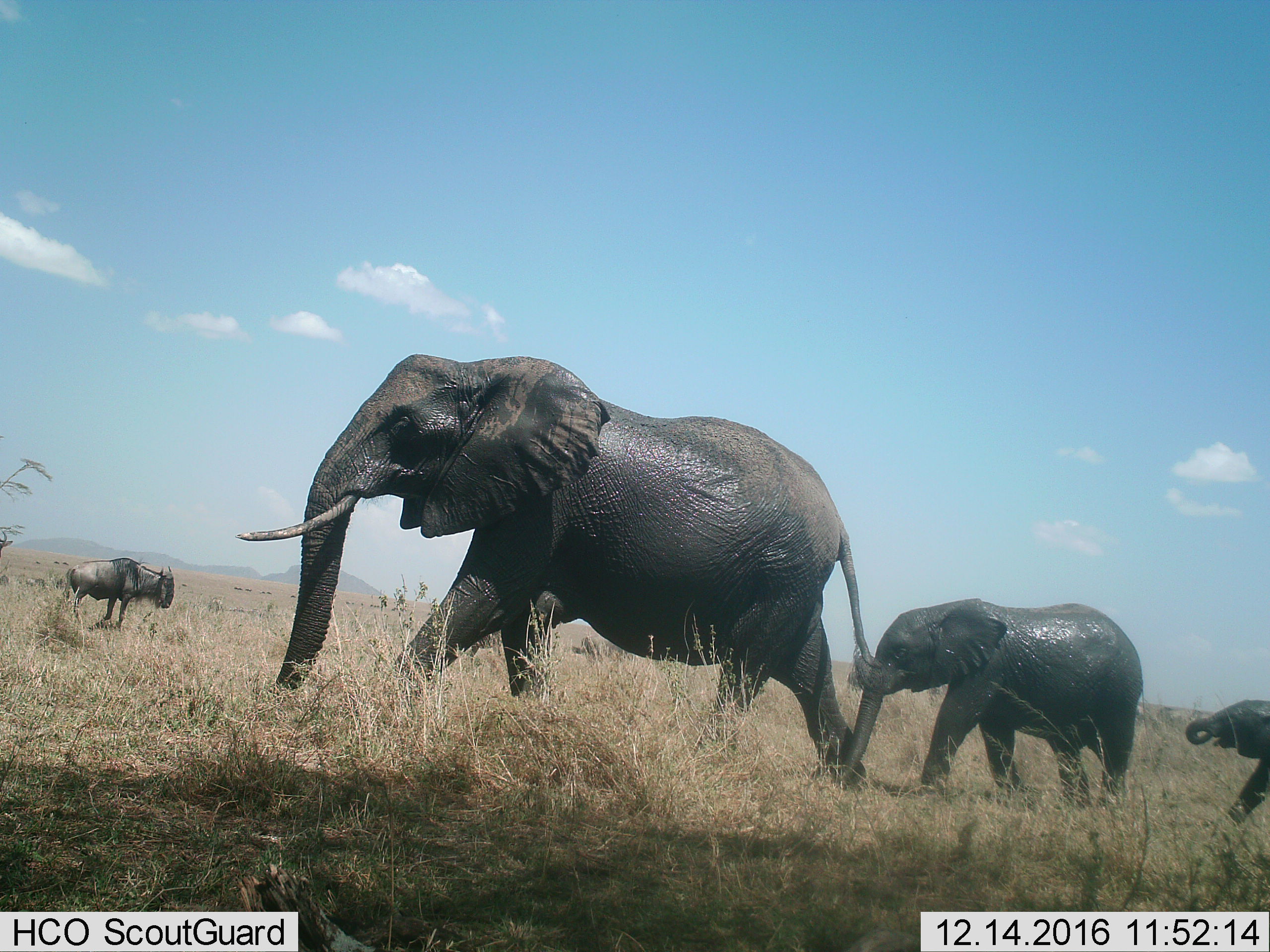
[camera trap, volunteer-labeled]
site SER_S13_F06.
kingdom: Animalia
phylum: Chordata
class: Mammalia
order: Proboscidea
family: Elephantidae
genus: Loxodonta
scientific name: Loxodonta africana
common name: african bush elephant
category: elephant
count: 3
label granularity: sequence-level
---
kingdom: Animalia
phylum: Chordata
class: Mammalia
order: Artiodactyla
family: Bovidae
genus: Connochaetes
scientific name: Connochaetes taurinus taurinus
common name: blue wildebeest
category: wildebeestblue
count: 1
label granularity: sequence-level